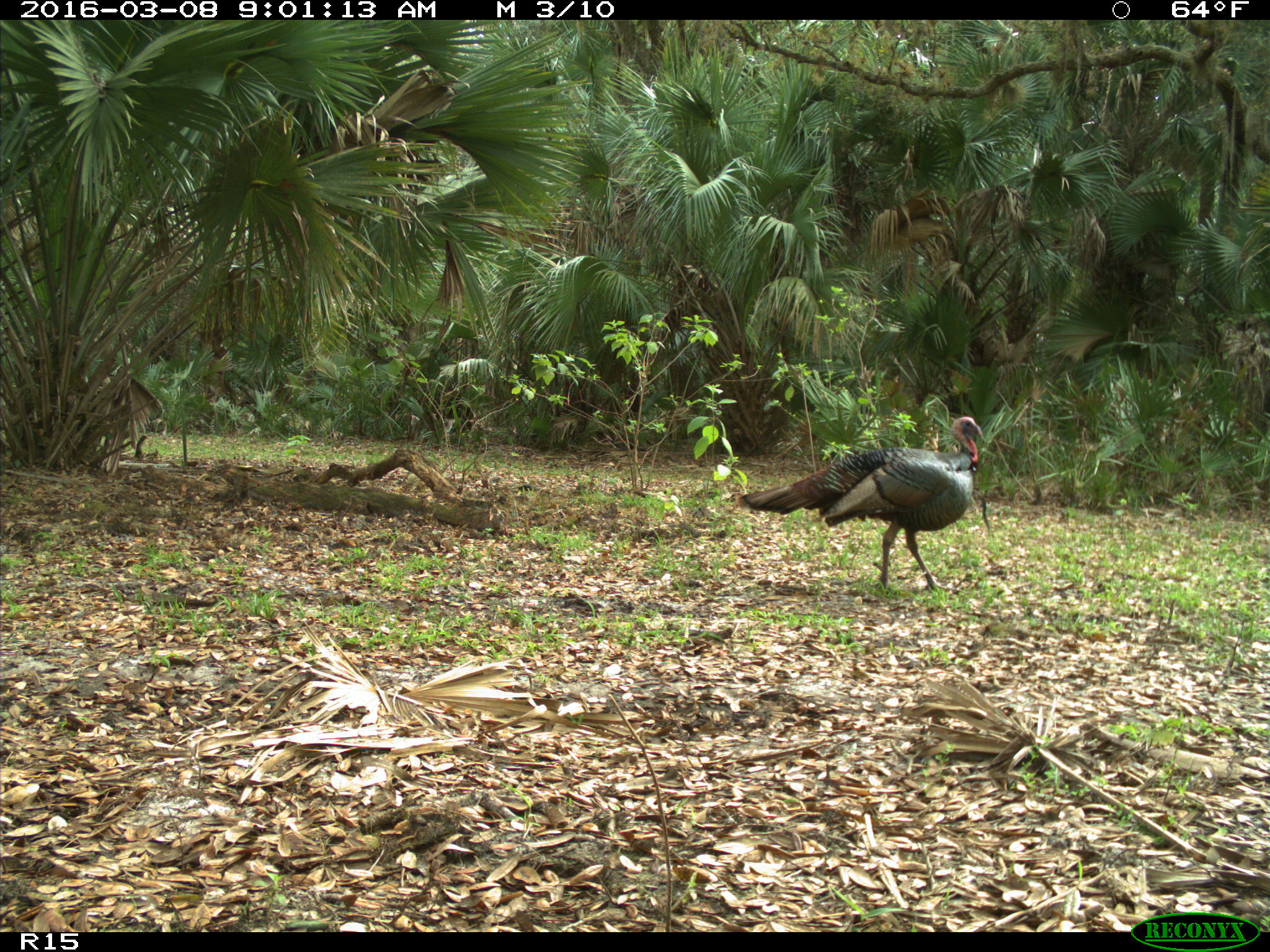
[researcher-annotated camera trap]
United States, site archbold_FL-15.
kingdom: Animalia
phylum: Chordata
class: Aves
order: Galliformes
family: Phasianidae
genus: Meleagris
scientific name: Meleagris gallopavo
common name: wild turkey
Meleagris gallopavo (wild turkey).